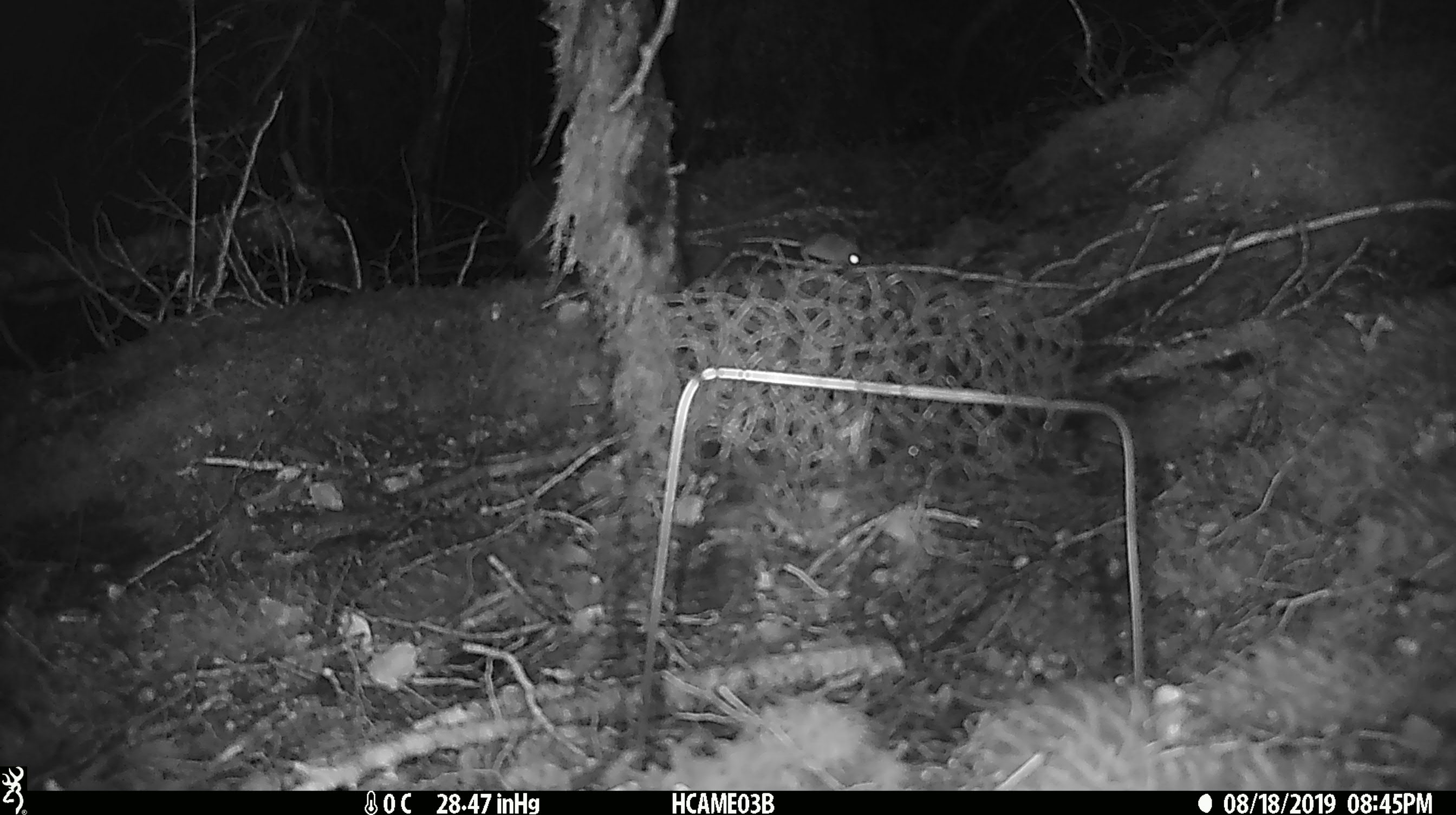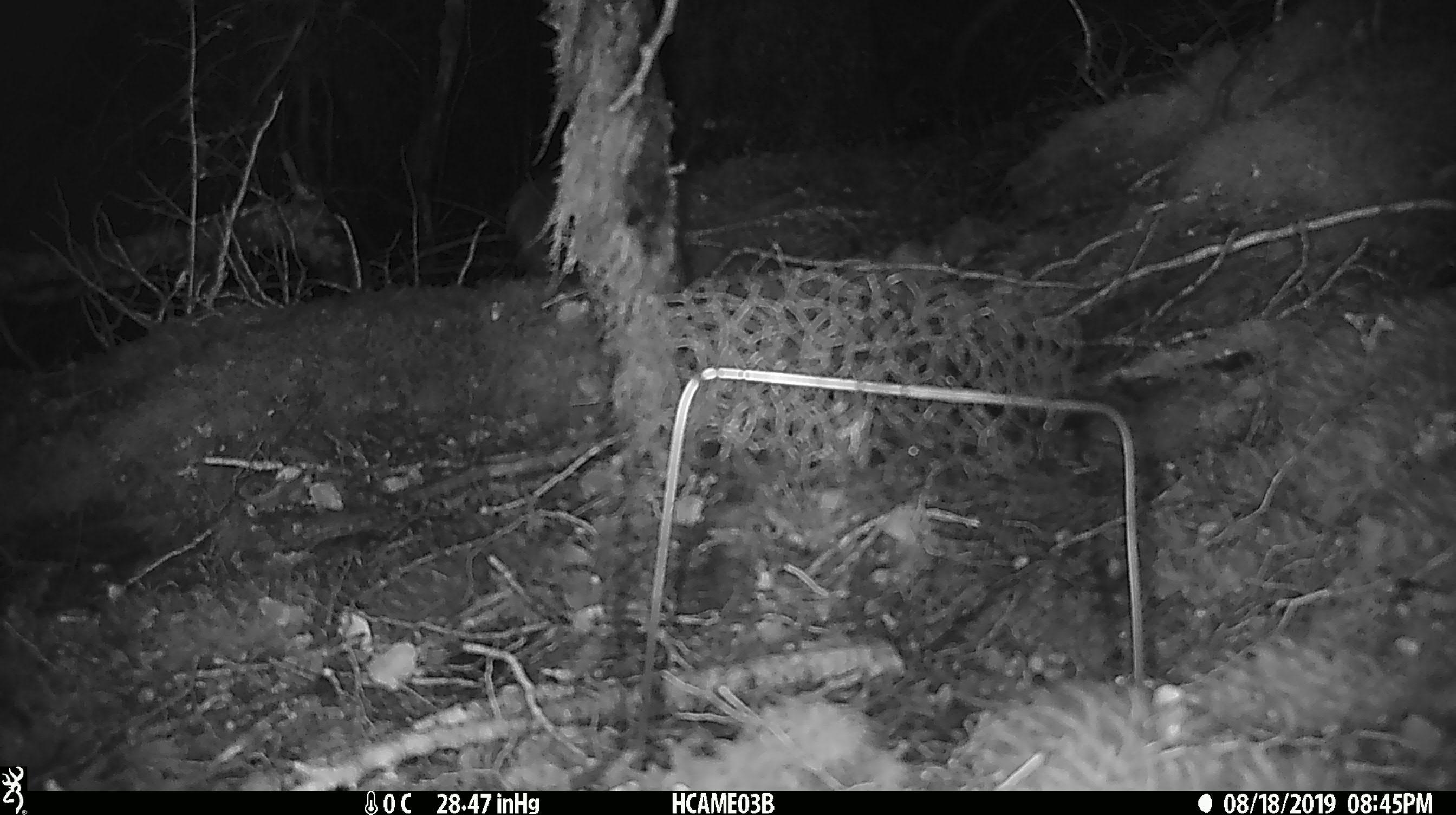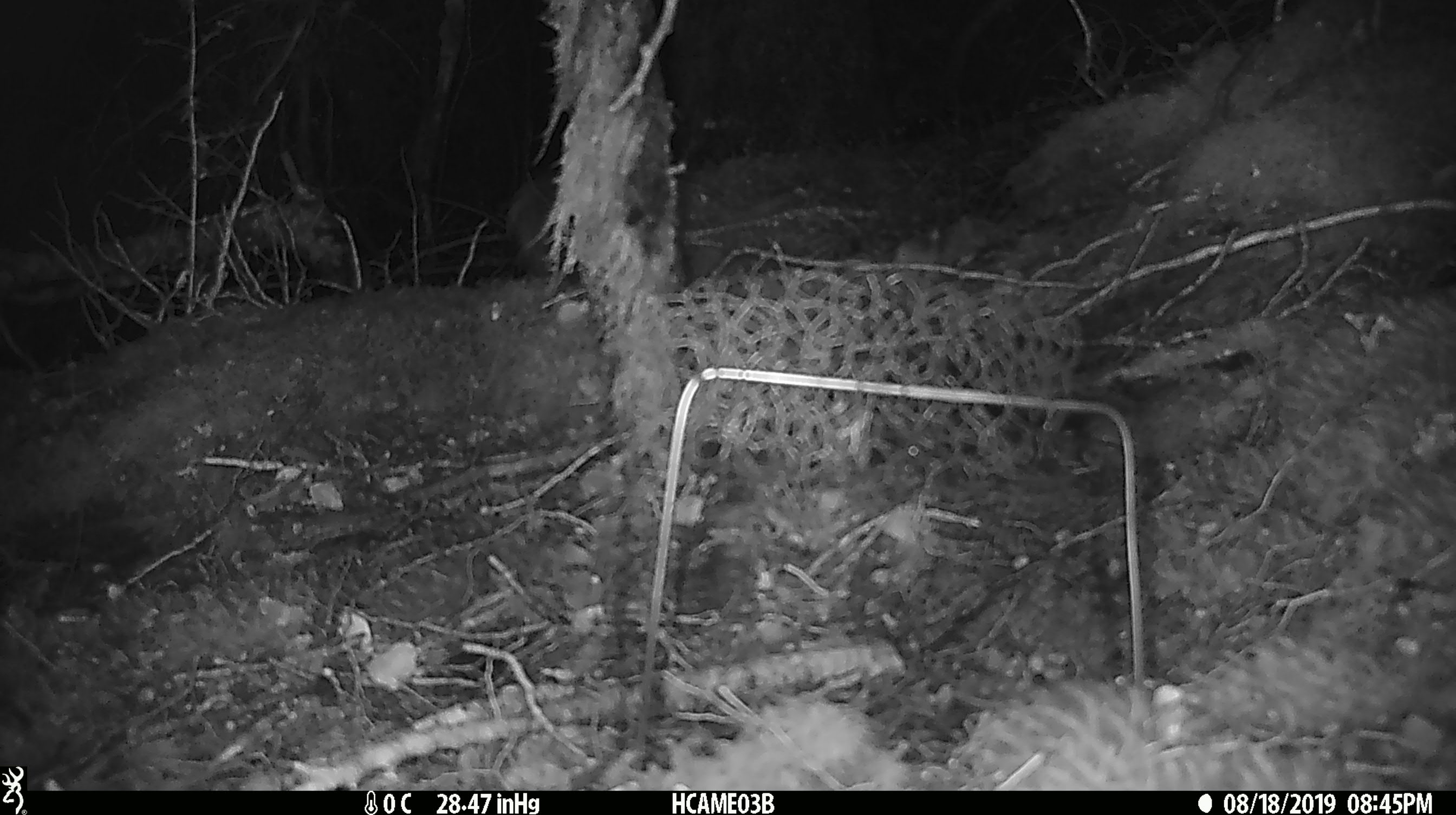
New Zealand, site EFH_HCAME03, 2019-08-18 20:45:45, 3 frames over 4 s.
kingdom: Animalia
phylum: Chordata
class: Mammalia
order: Rodentia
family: Muridae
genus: Mus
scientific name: Mus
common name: mouse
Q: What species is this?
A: Mouse (Mus).